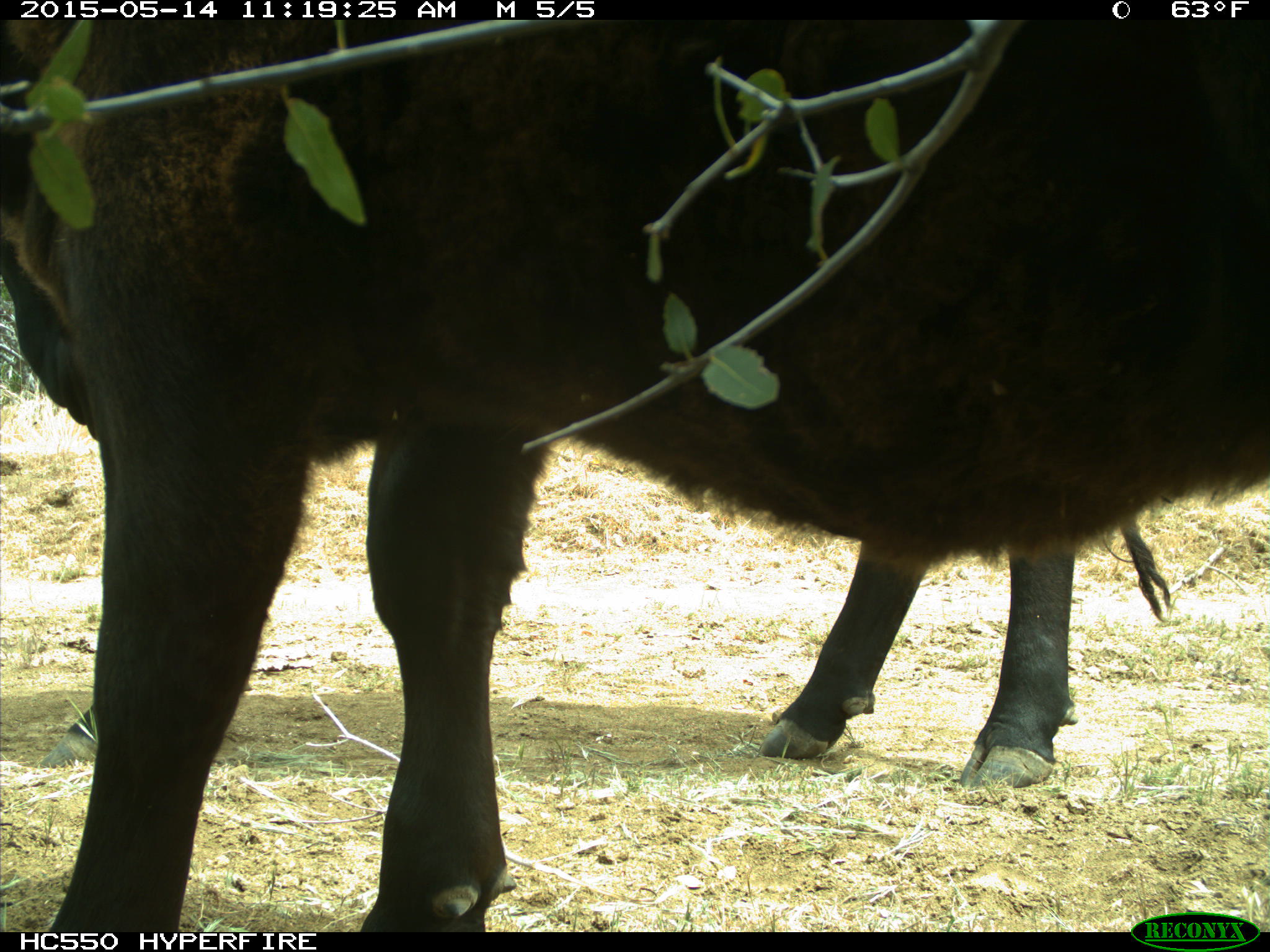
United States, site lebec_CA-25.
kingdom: Animalia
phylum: Chordata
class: Mammalia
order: Artiodactyla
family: Bovidae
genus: Bos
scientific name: Bos taurus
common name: domestic cow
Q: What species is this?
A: Bos taurus (domestic cow).